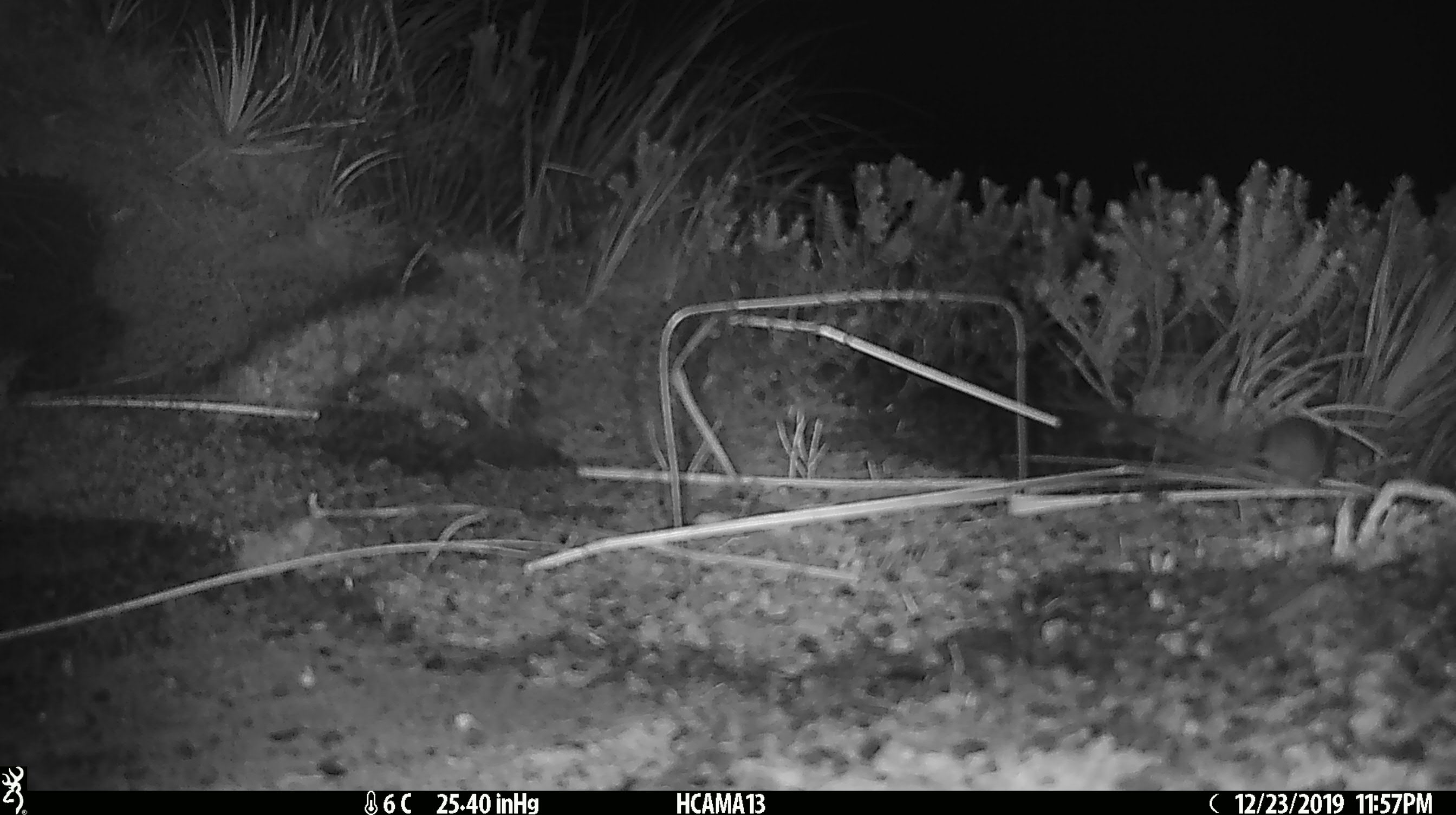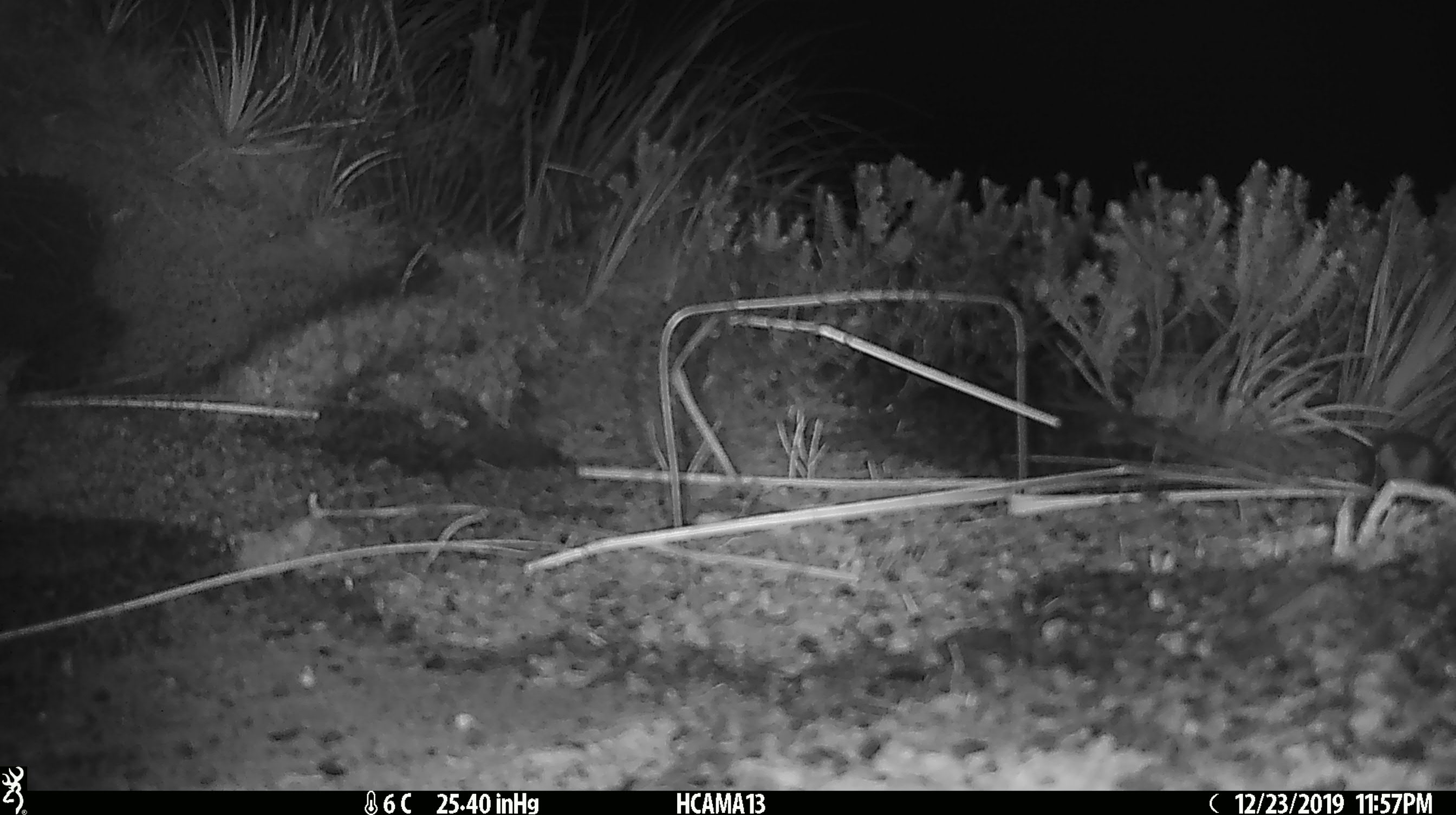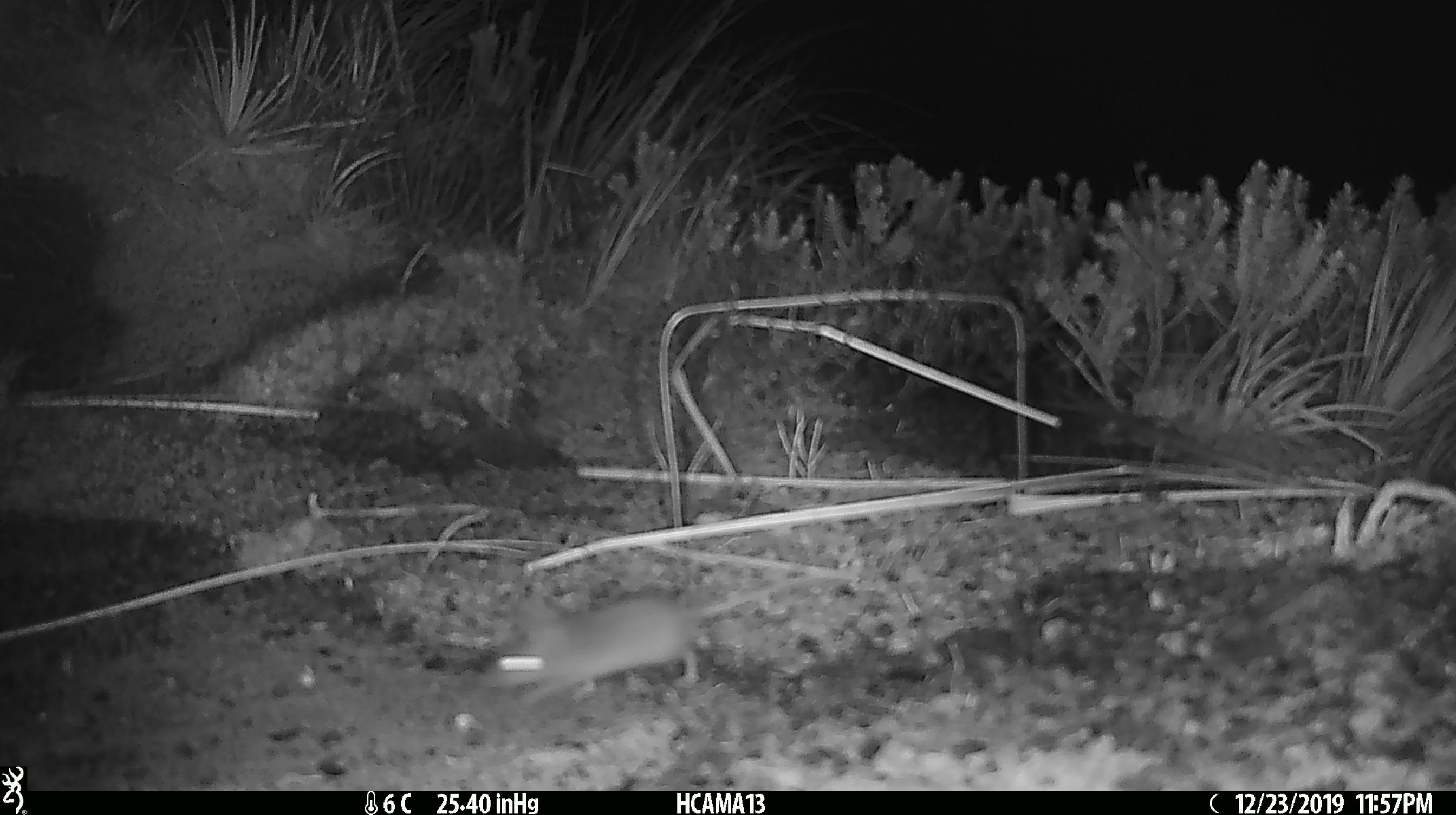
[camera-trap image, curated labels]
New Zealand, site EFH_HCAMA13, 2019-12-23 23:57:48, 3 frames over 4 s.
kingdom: Animalia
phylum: Chordata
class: Mammalia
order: Rodentia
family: Muridae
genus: Mus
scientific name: Mus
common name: mouse